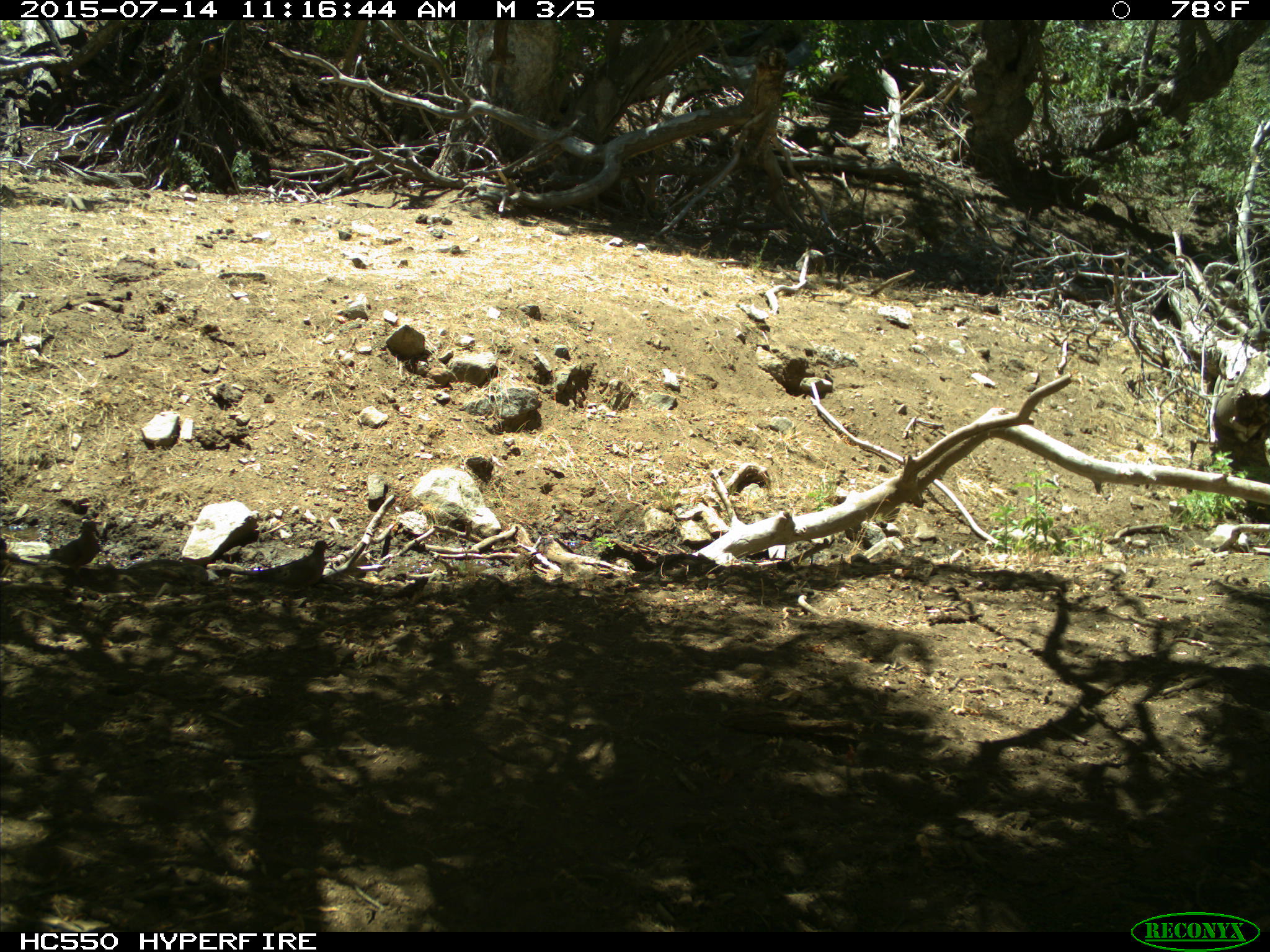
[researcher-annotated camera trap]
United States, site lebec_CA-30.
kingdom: Animalia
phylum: Chordata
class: Aves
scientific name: Aves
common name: birds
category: unidentified bird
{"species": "unidentified bird (birds) (Aves)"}